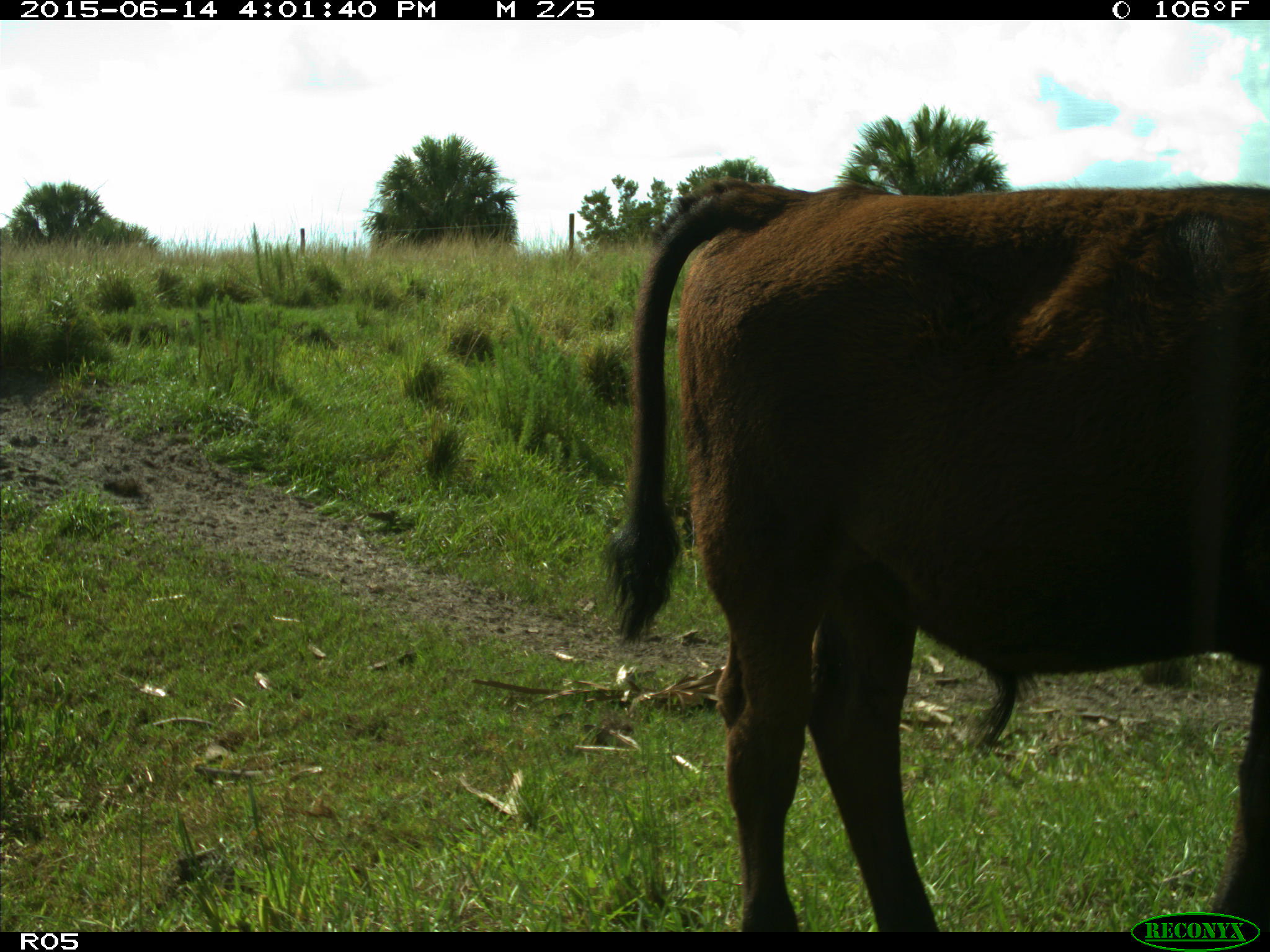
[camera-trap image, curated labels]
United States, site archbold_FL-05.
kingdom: Animalia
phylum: Chordata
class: Mammalia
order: Artiodactyla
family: Bovidae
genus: Bos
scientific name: Bos taurus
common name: domestic cow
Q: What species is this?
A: Bos taurus (domestic cow).